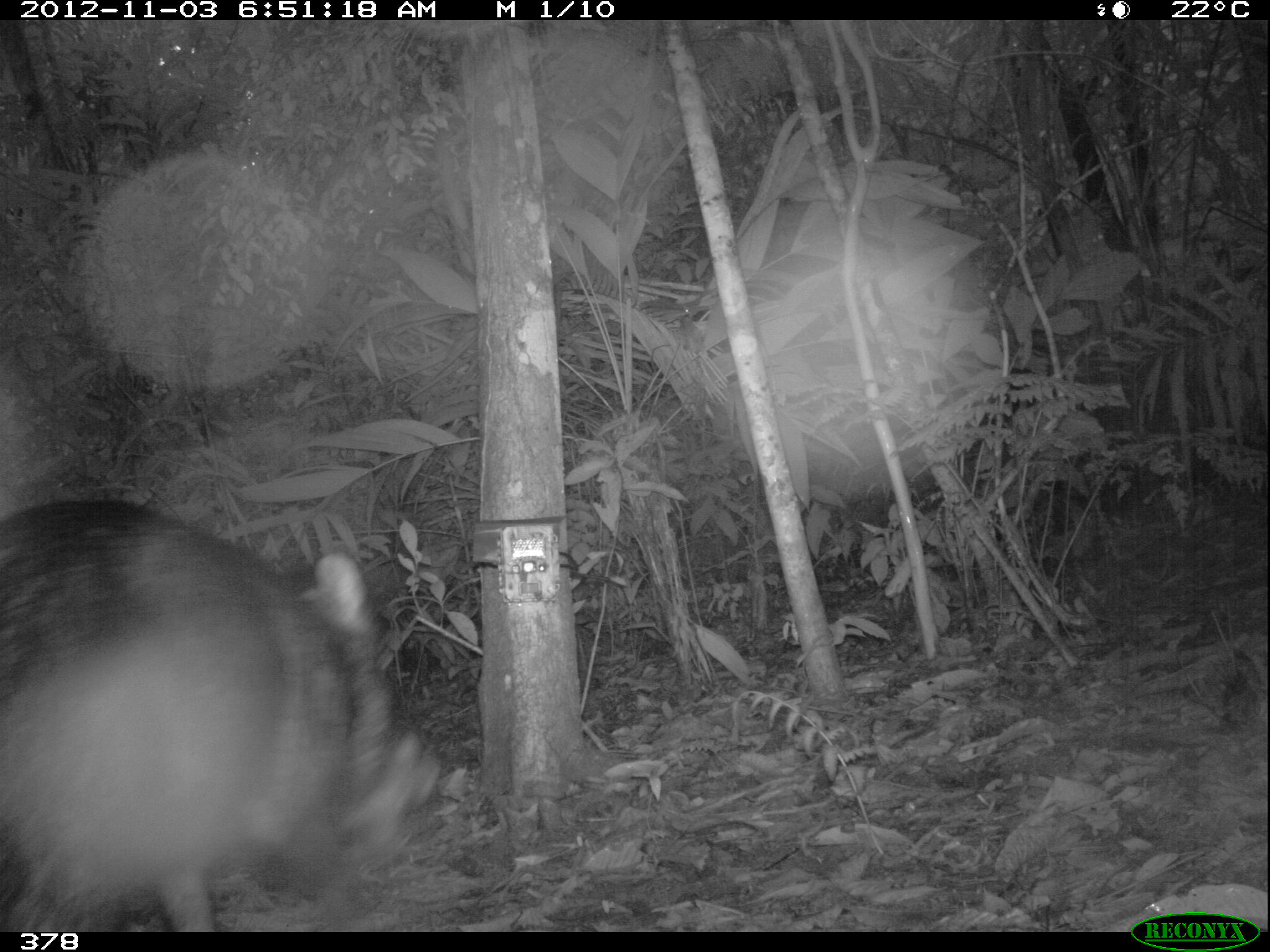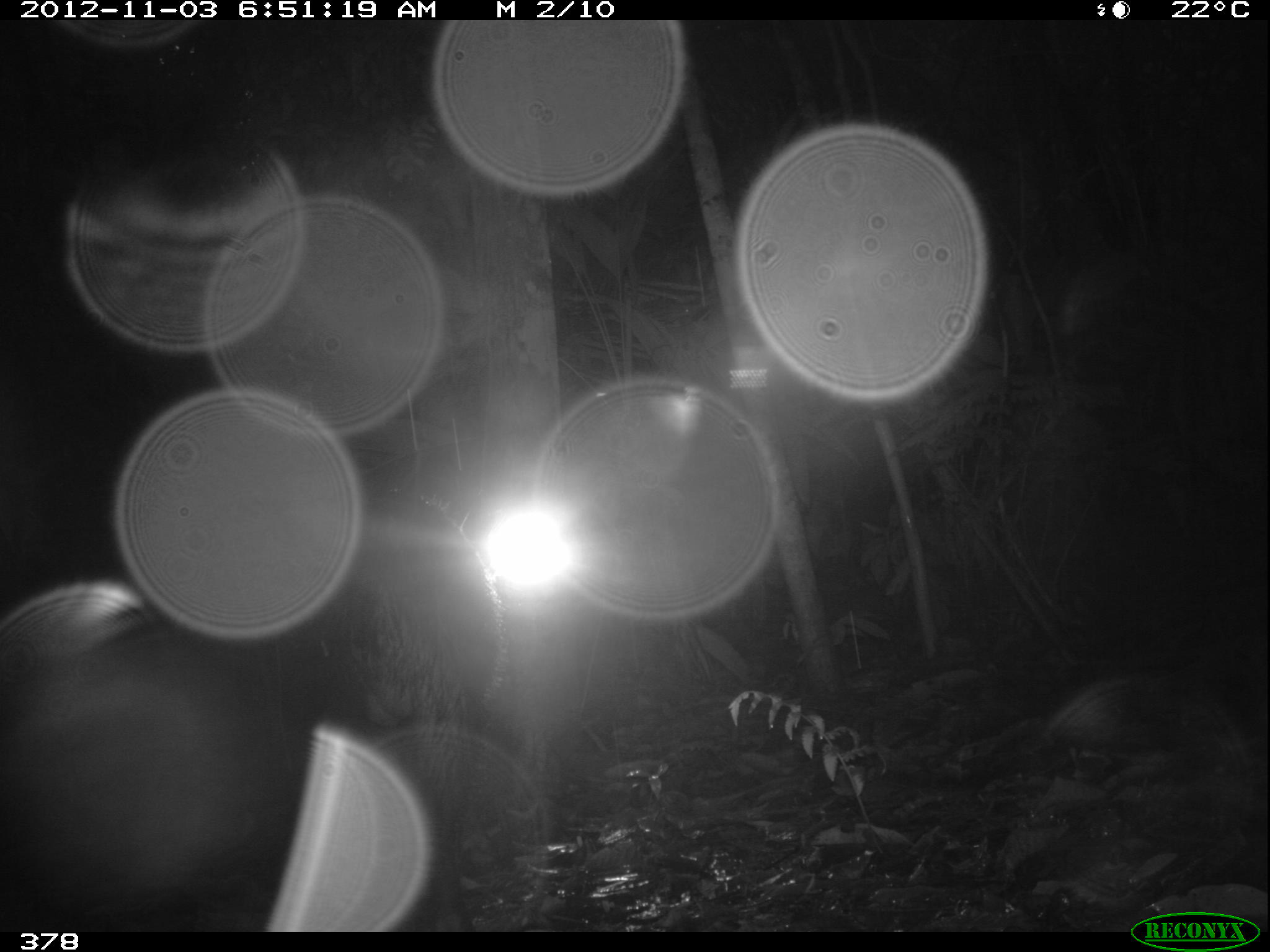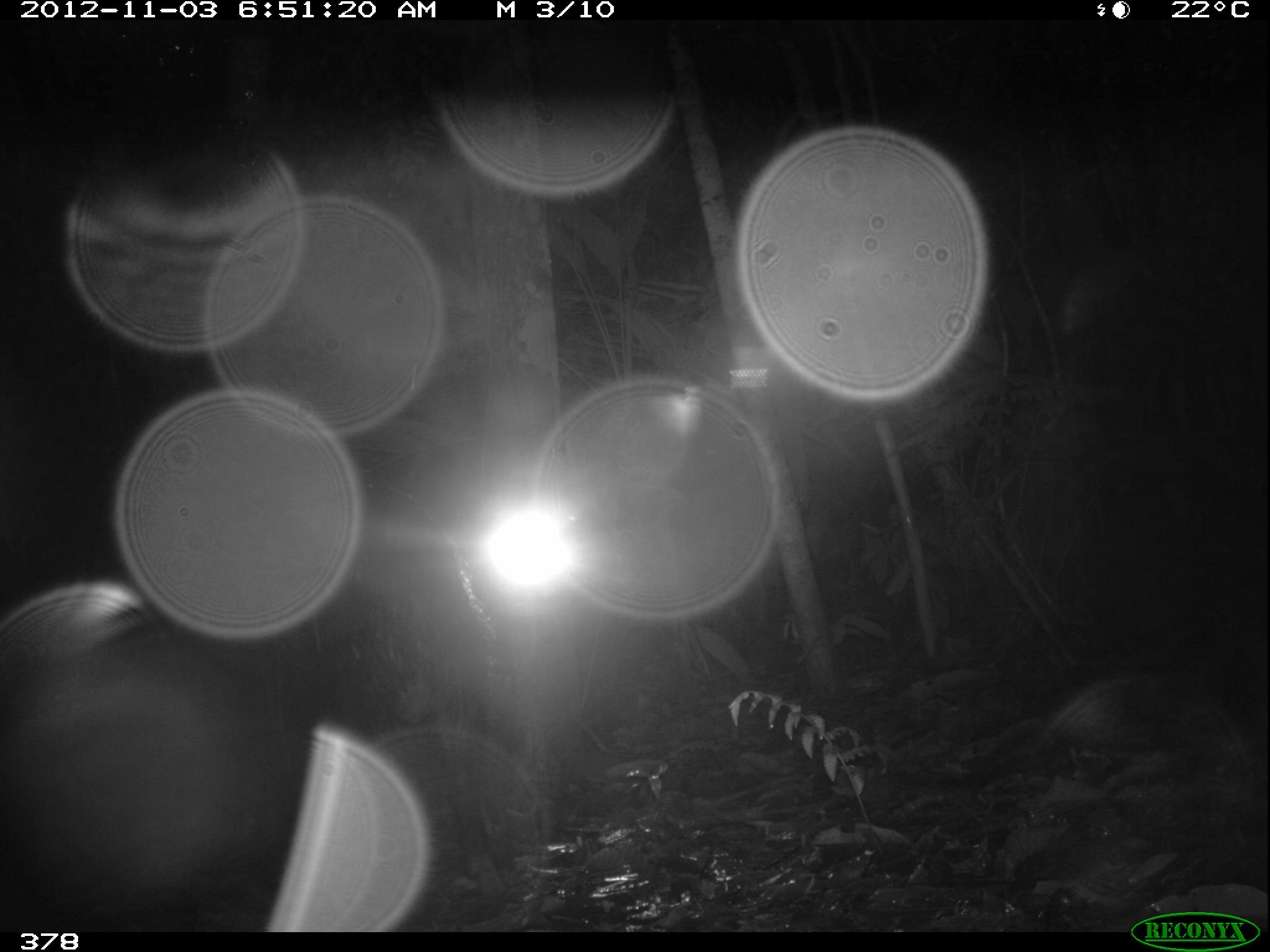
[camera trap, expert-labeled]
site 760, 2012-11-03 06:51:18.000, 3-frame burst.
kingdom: Animalia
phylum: Chordata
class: Mammalia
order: Artiodactyla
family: Tayassuidae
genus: Tayassu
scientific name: Tayassu pecari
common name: white-lipped peccary